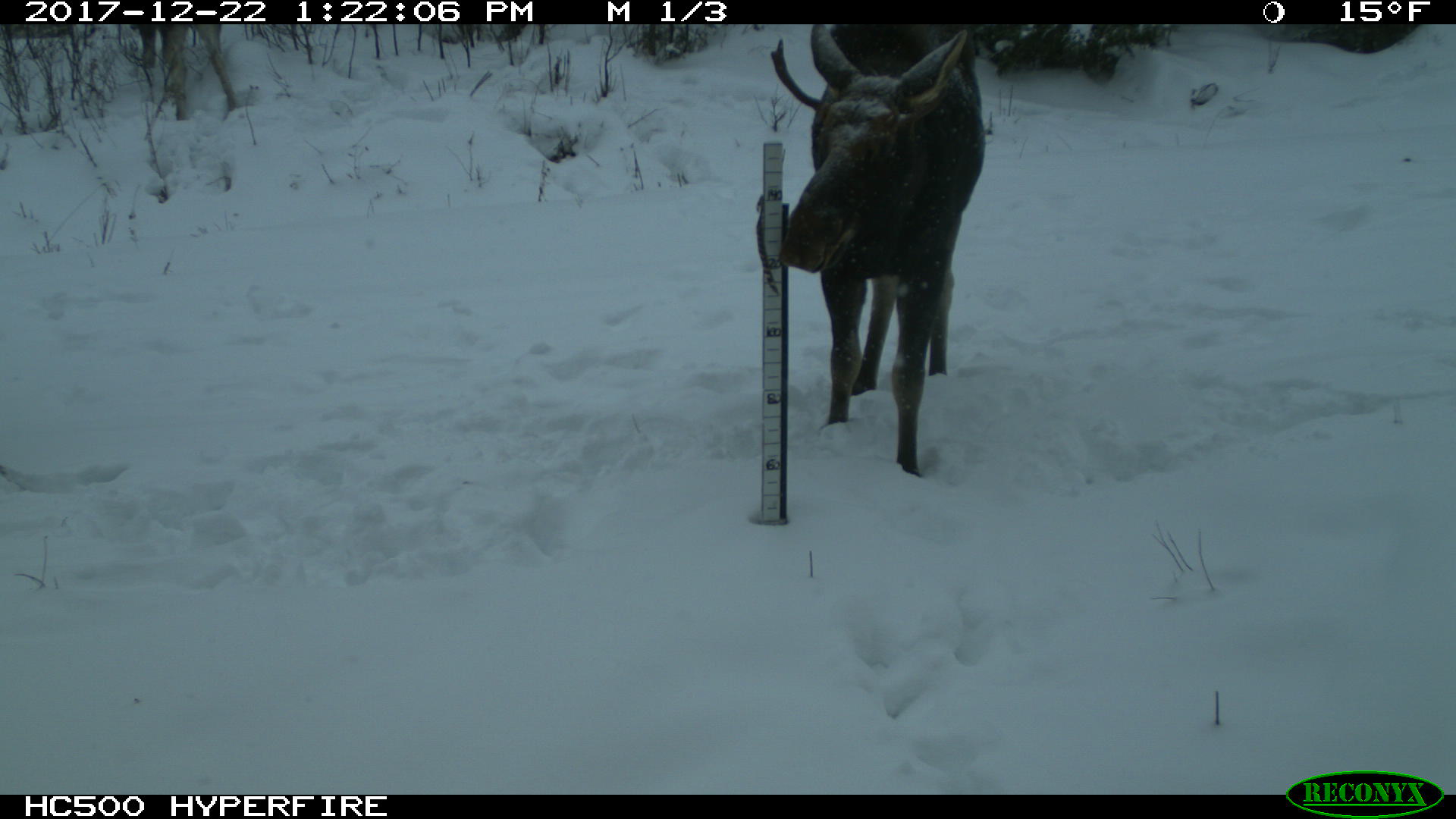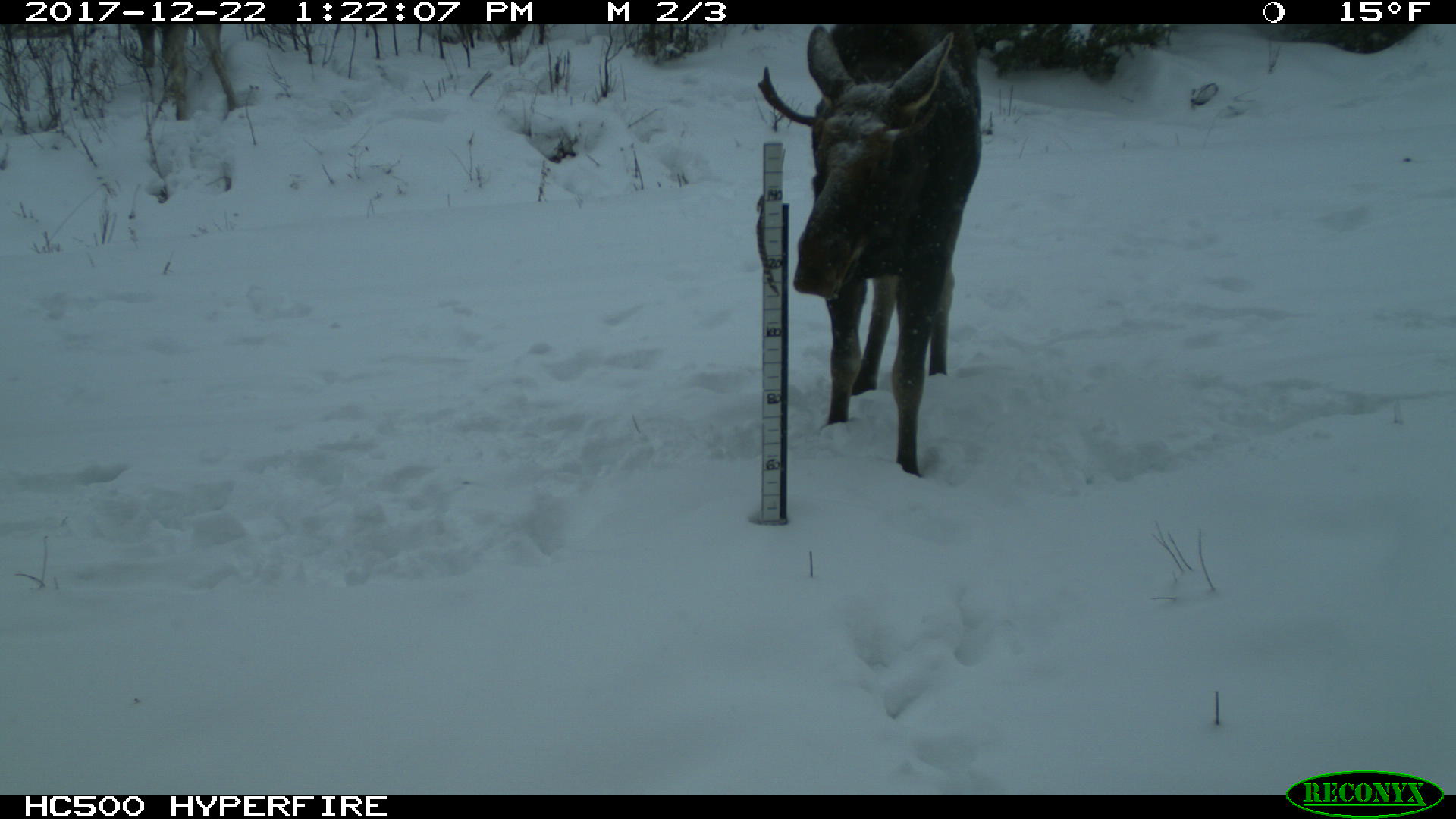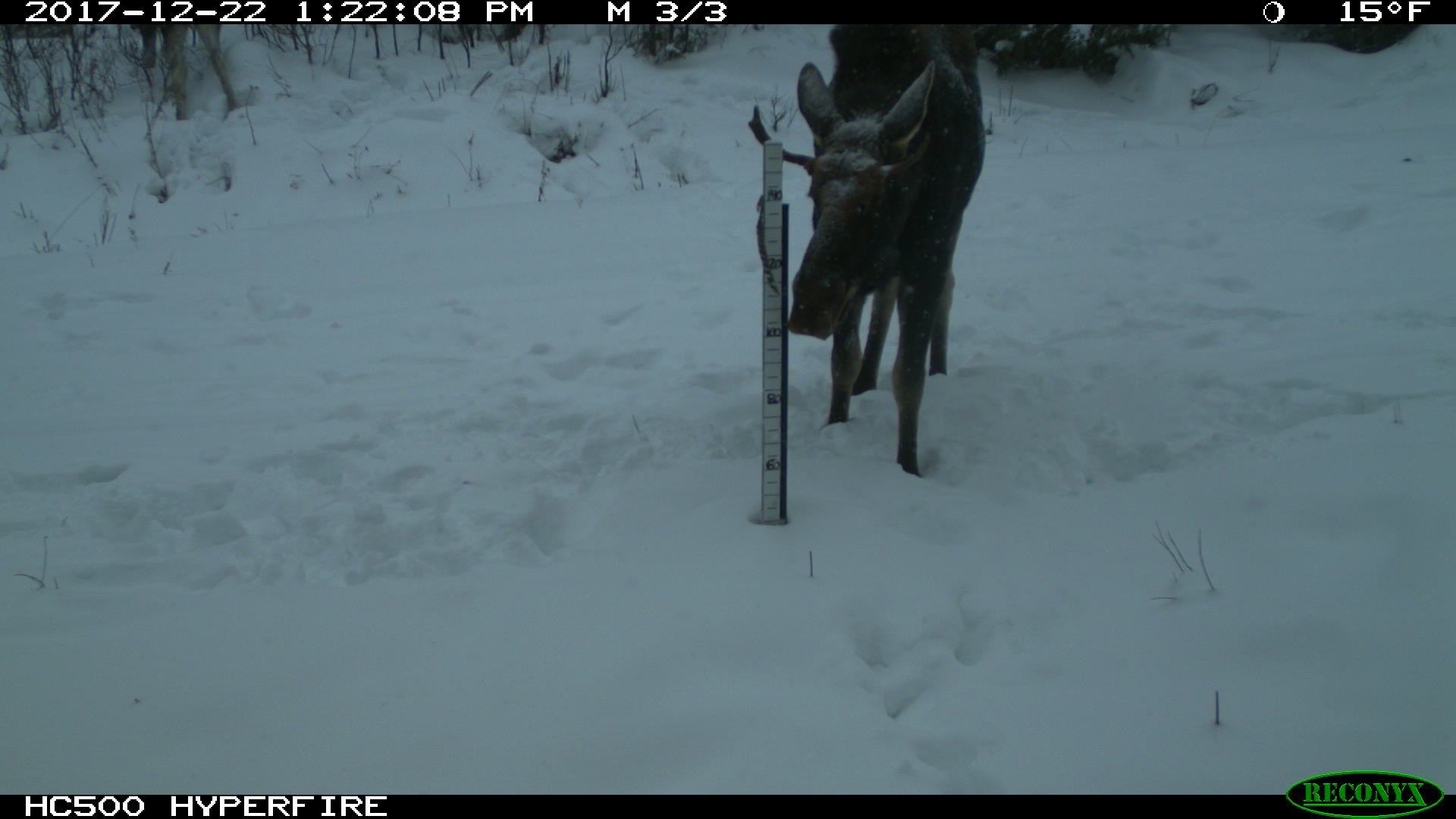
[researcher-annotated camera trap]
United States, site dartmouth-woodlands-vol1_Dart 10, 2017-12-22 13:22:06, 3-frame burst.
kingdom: Animalia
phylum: Chordata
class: Mammalia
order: Artiodactyla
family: Cervidae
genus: Alces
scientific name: Alces alces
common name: moose